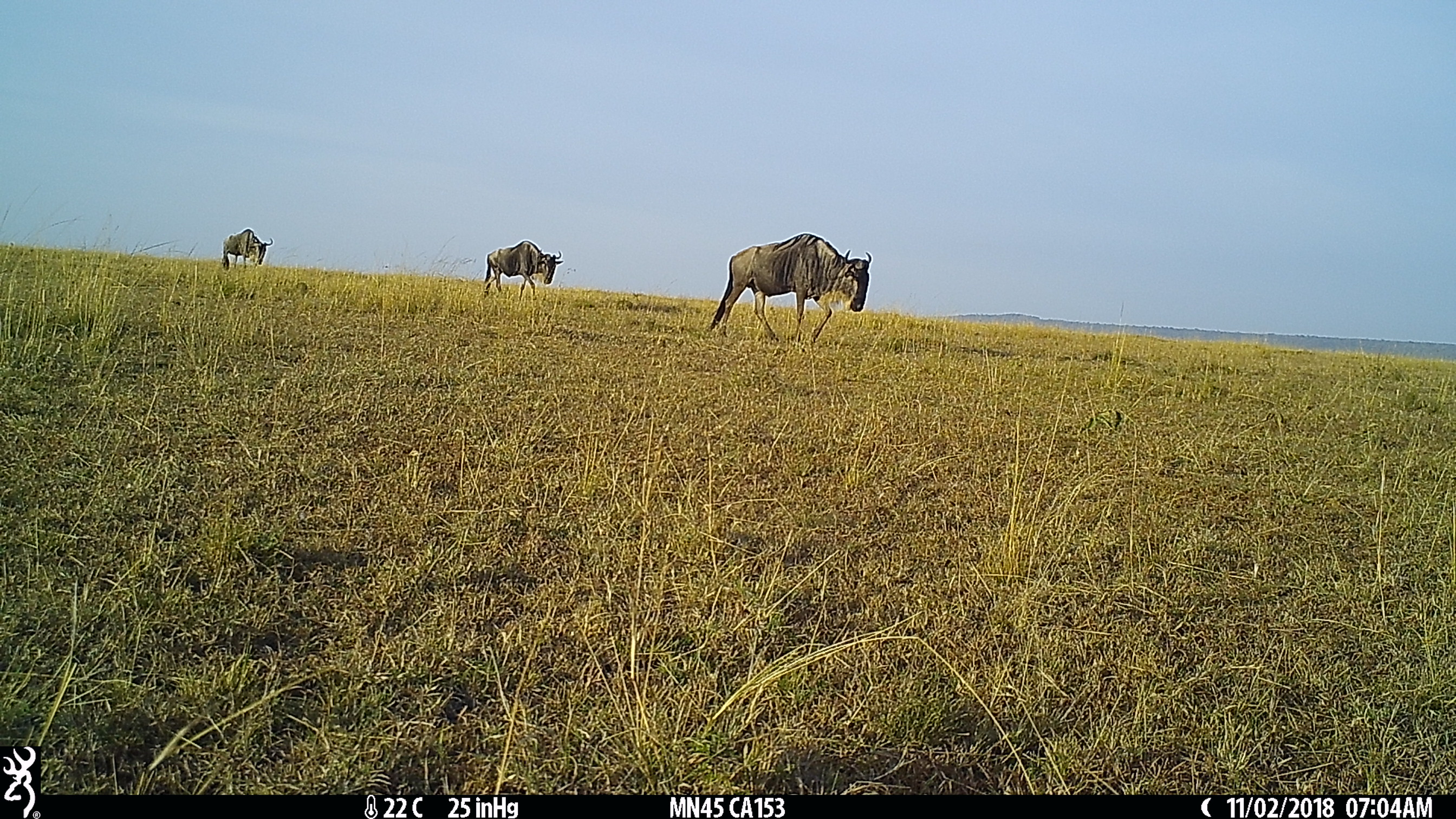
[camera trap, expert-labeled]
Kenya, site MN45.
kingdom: Animalia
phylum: Chordata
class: Mammalia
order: Artiodactyla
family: Bovidae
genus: Connochaetes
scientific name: Connochaetes taurinus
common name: blue wildebeest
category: wildebeest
Wildebeest (blue wildebeest) (Connochaetes taurinus).